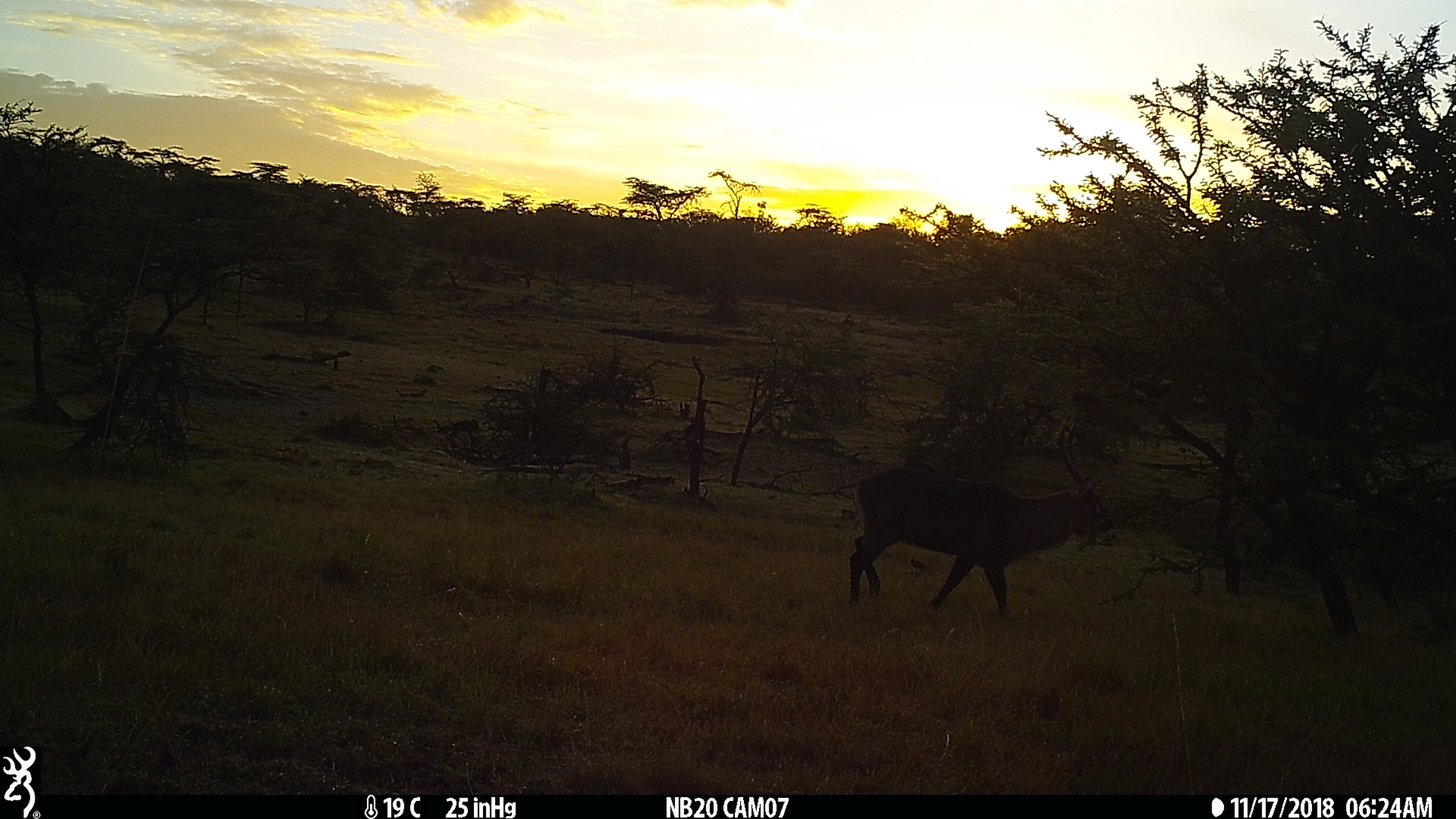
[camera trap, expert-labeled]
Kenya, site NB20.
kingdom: Animalia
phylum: Chordata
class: Mammalia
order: Artiodactyla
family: Bovidae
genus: Kobus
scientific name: Kobus ellipsiprymnus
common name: waterbuck